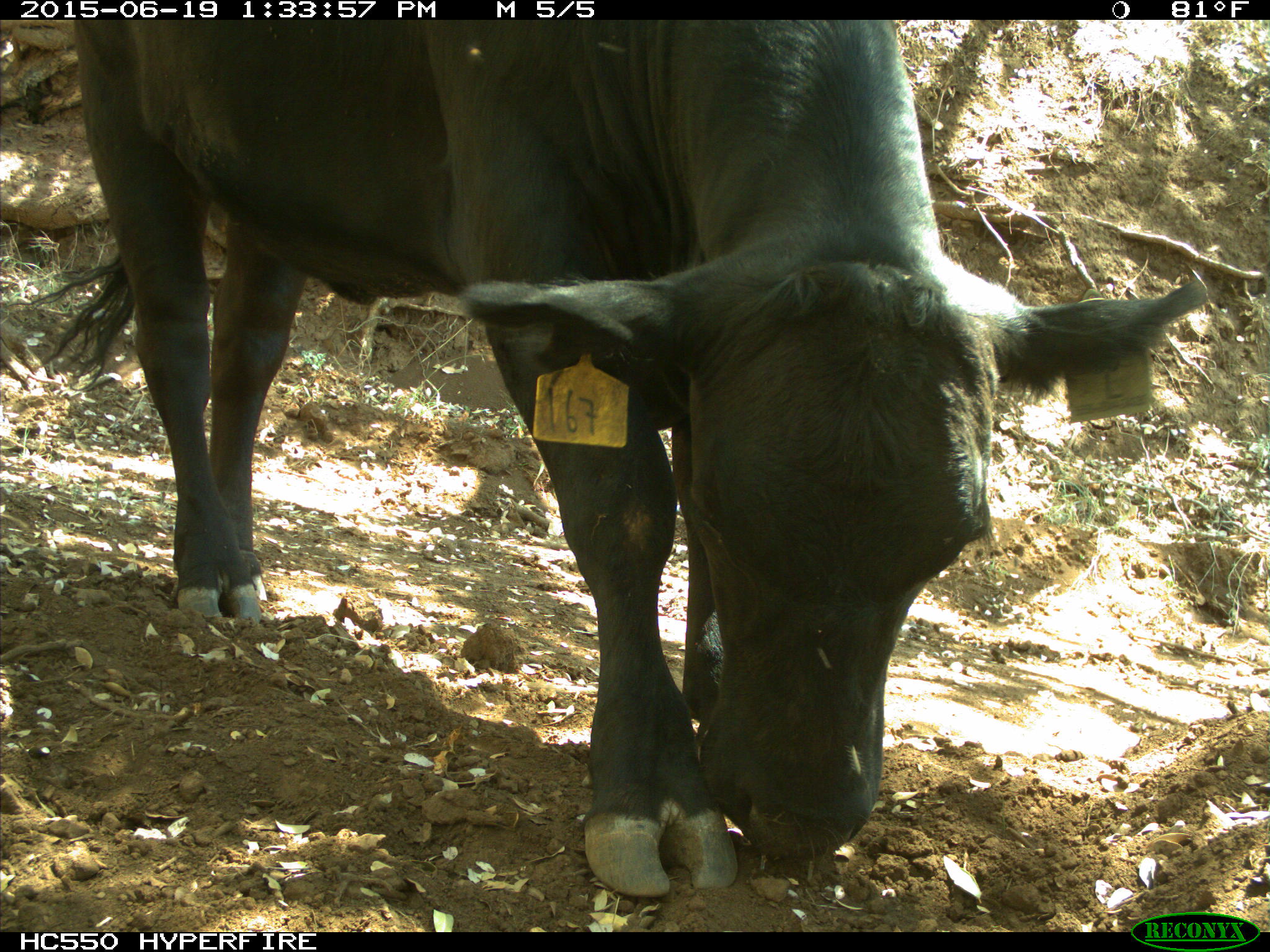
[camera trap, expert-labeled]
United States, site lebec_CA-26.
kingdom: Animalia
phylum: Chordata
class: Mammalia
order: Artiodactyla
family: Bovidae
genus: Bos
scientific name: Bos taurus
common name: domestic cow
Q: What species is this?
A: Bos taurus (domestic cow).